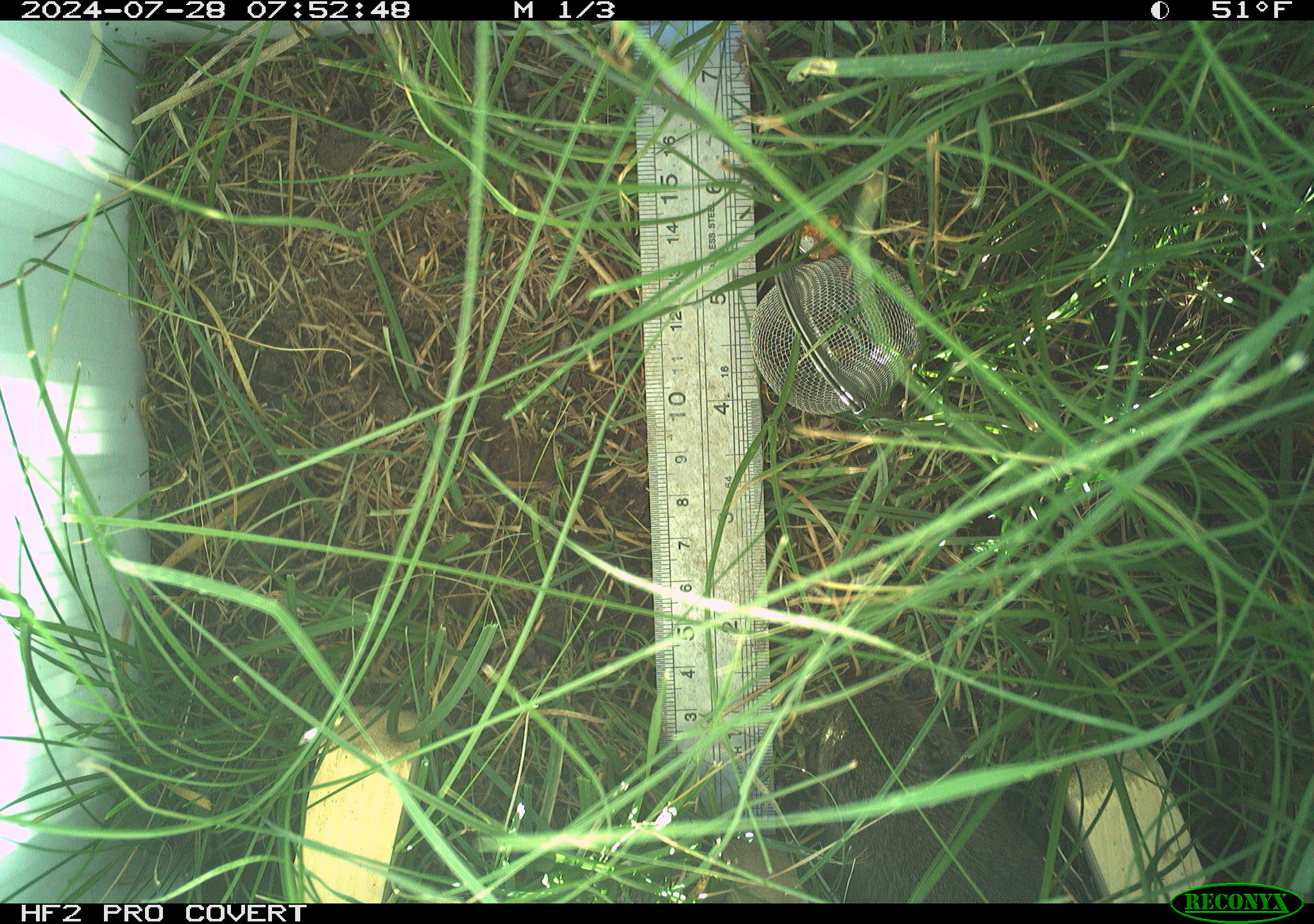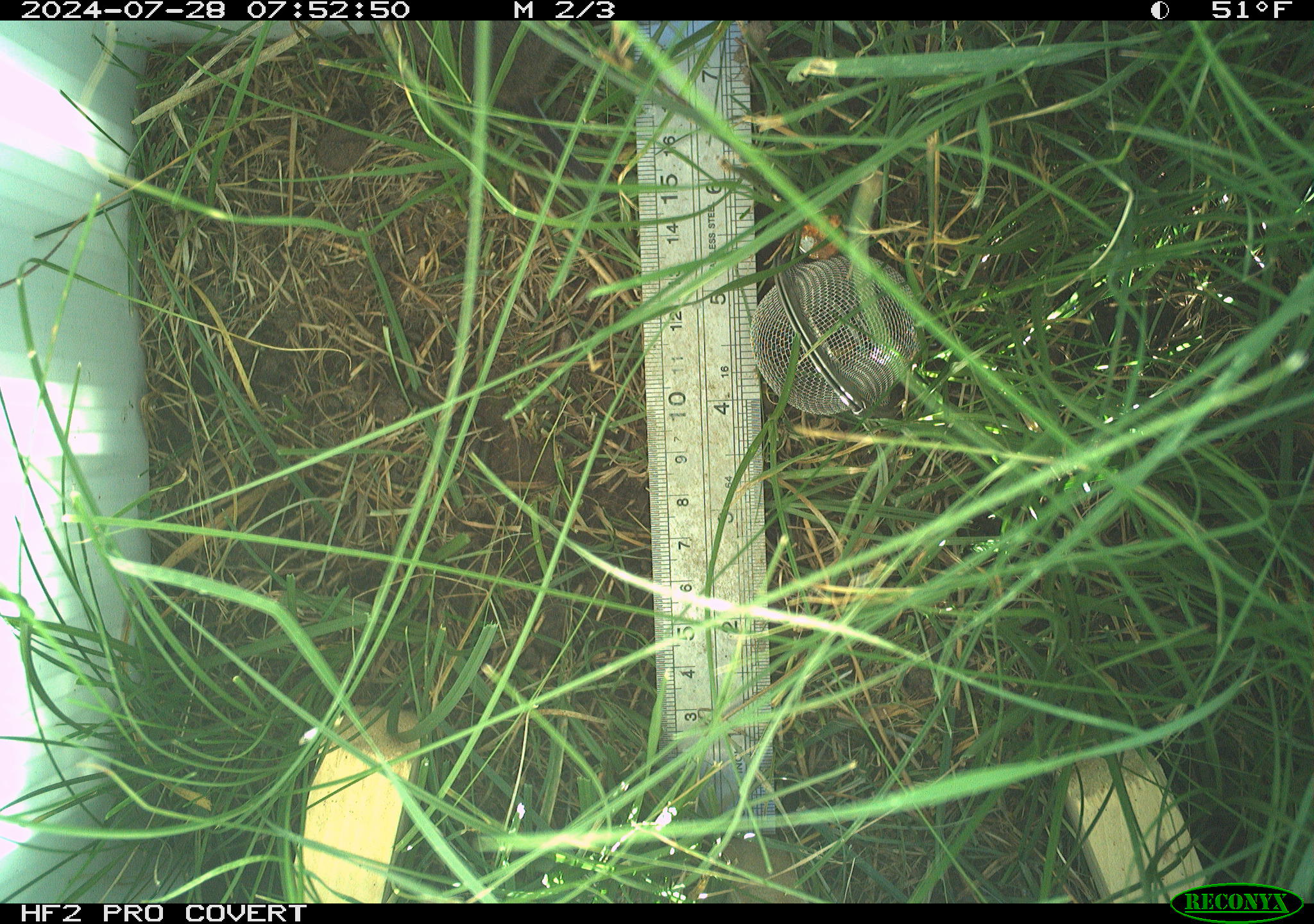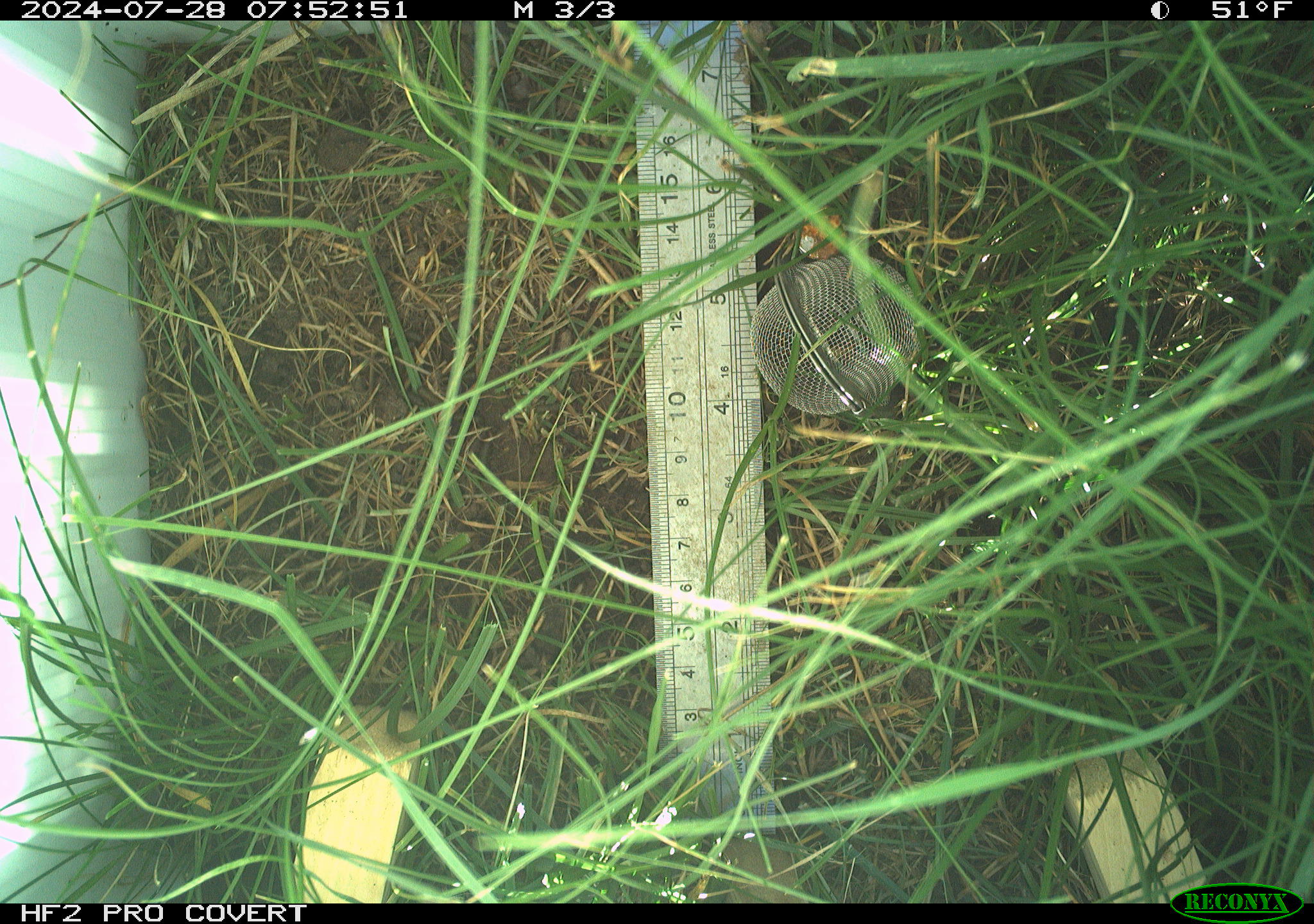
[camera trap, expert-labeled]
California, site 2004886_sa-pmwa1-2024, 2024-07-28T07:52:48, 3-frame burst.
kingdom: Animalia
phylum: Chordata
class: Mammalia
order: Rodentia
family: Cricetidae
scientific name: Arvicolinae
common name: voles, lemmings, and muskrats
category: arvicolinae subfamily